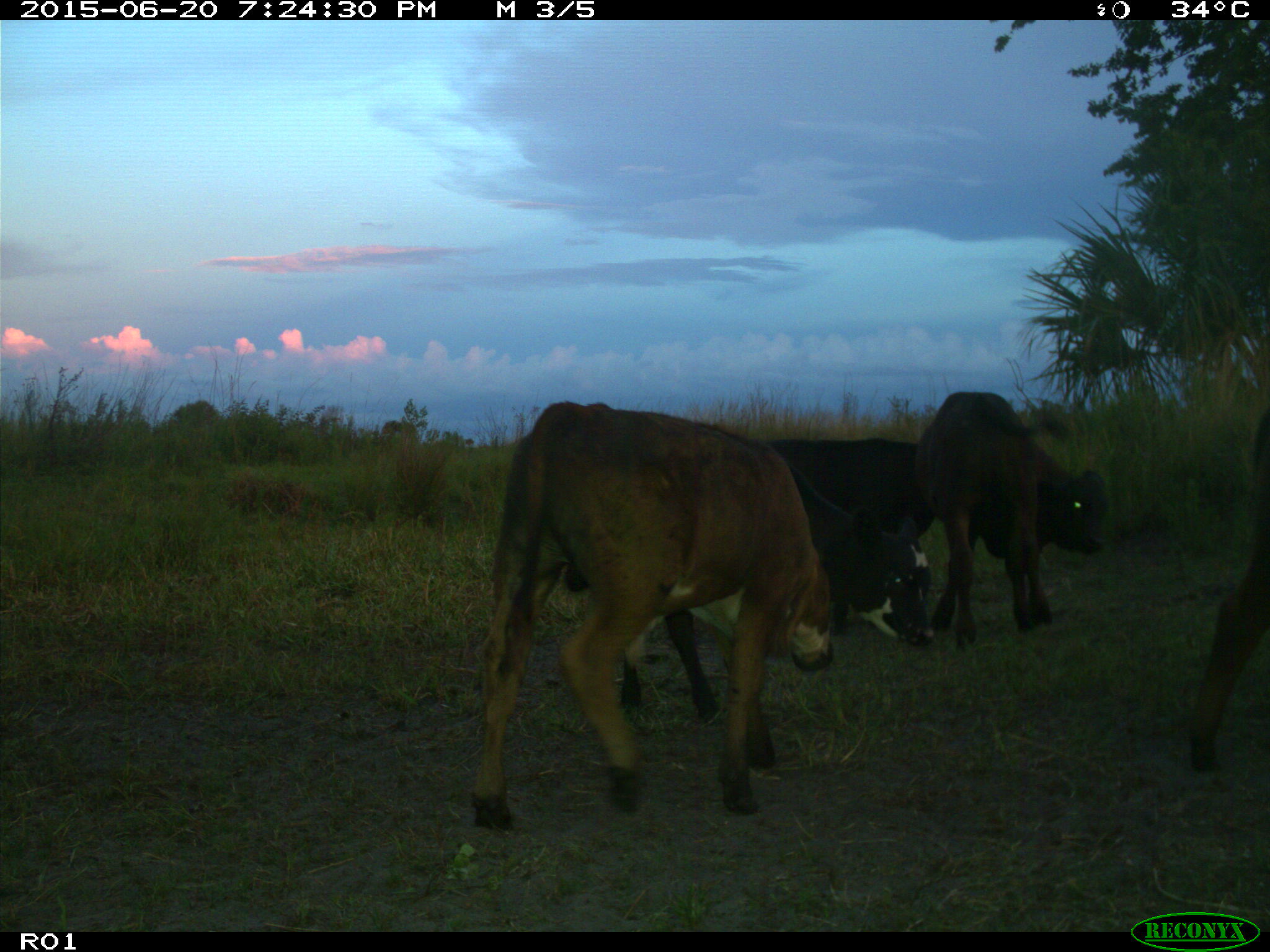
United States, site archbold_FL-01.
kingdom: Animalia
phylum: Chordata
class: Mammalia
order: Artiodactyla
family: Bovidae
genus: Bos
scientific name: Bos taurus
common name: domestic cow